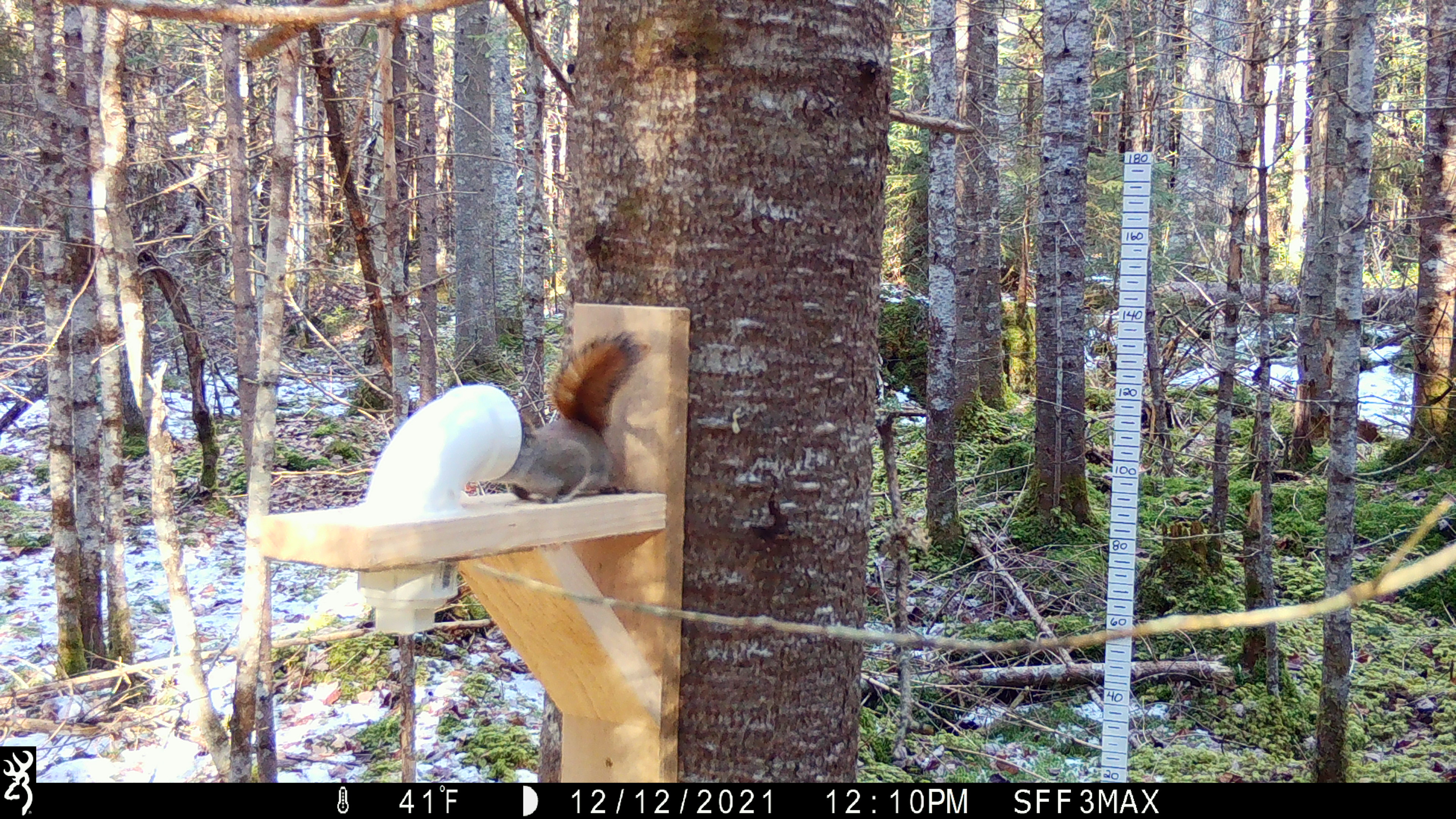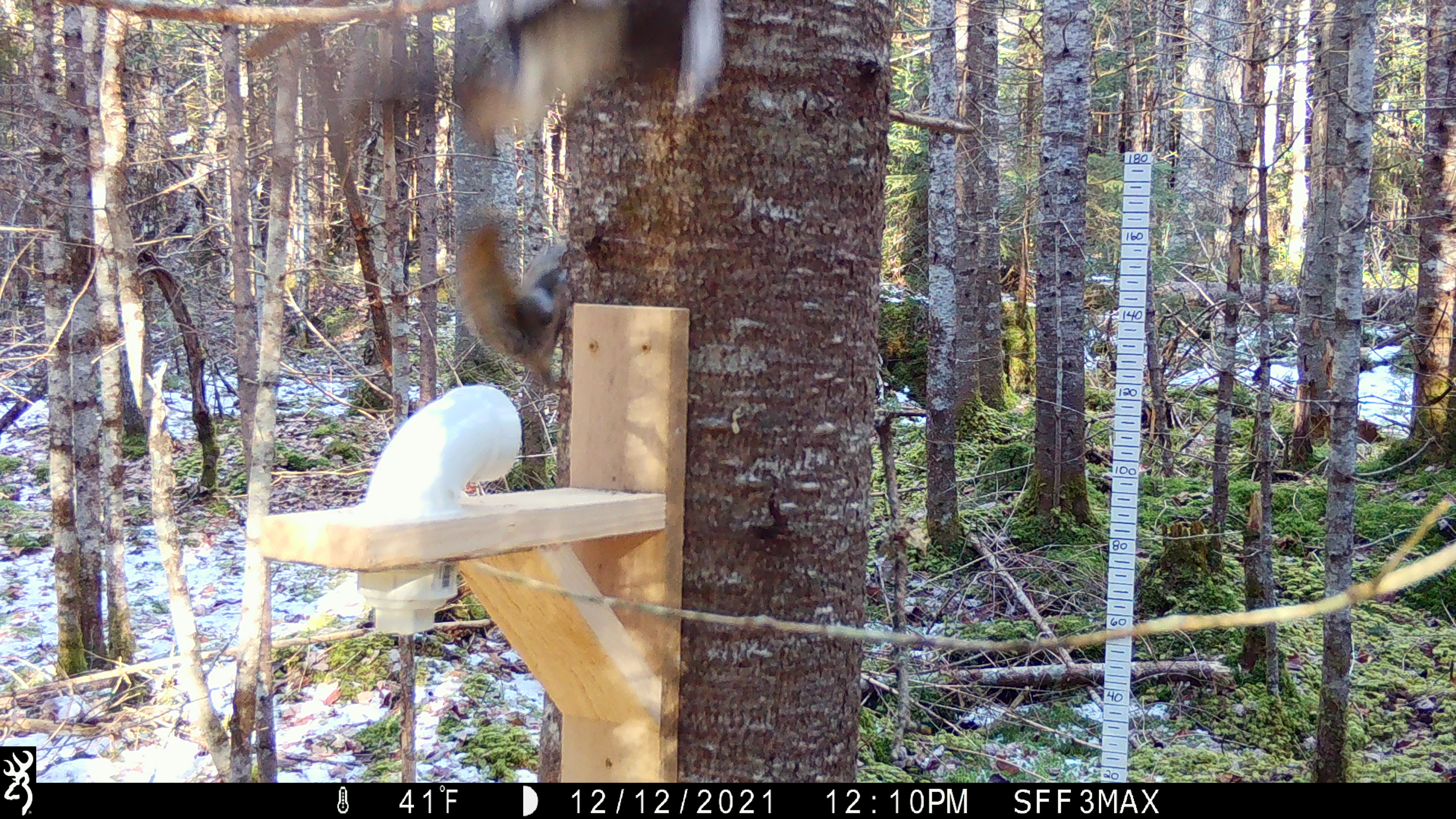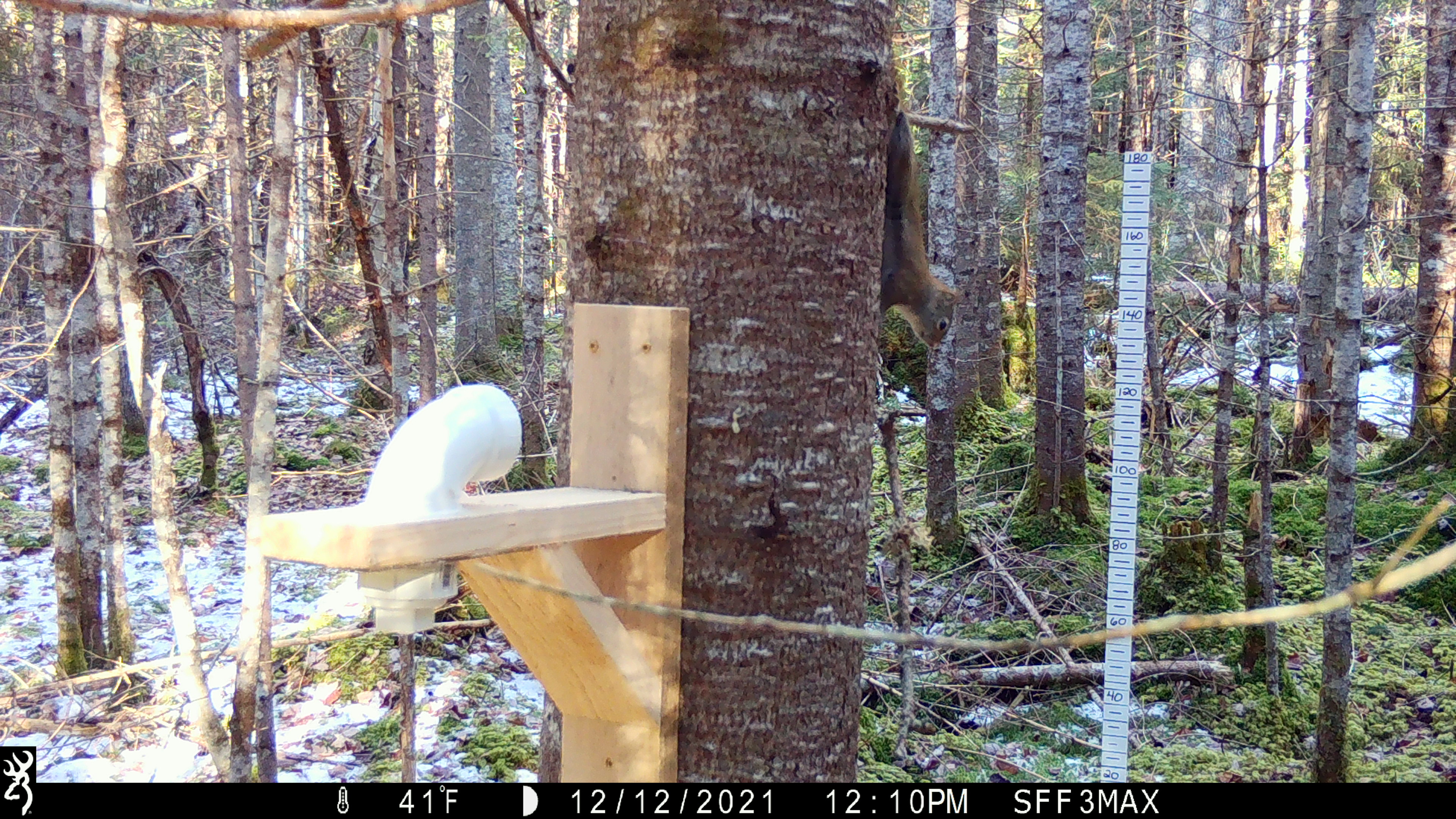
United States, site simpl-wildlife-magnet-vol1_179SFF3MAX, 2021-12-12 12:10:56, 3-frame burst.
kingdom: Animalia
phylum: Chordata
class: Mammalia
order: Rodentia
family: Sciuridae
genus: Tamiasciurus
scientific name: Tamiasciurus hudsonicus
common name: red squirrel